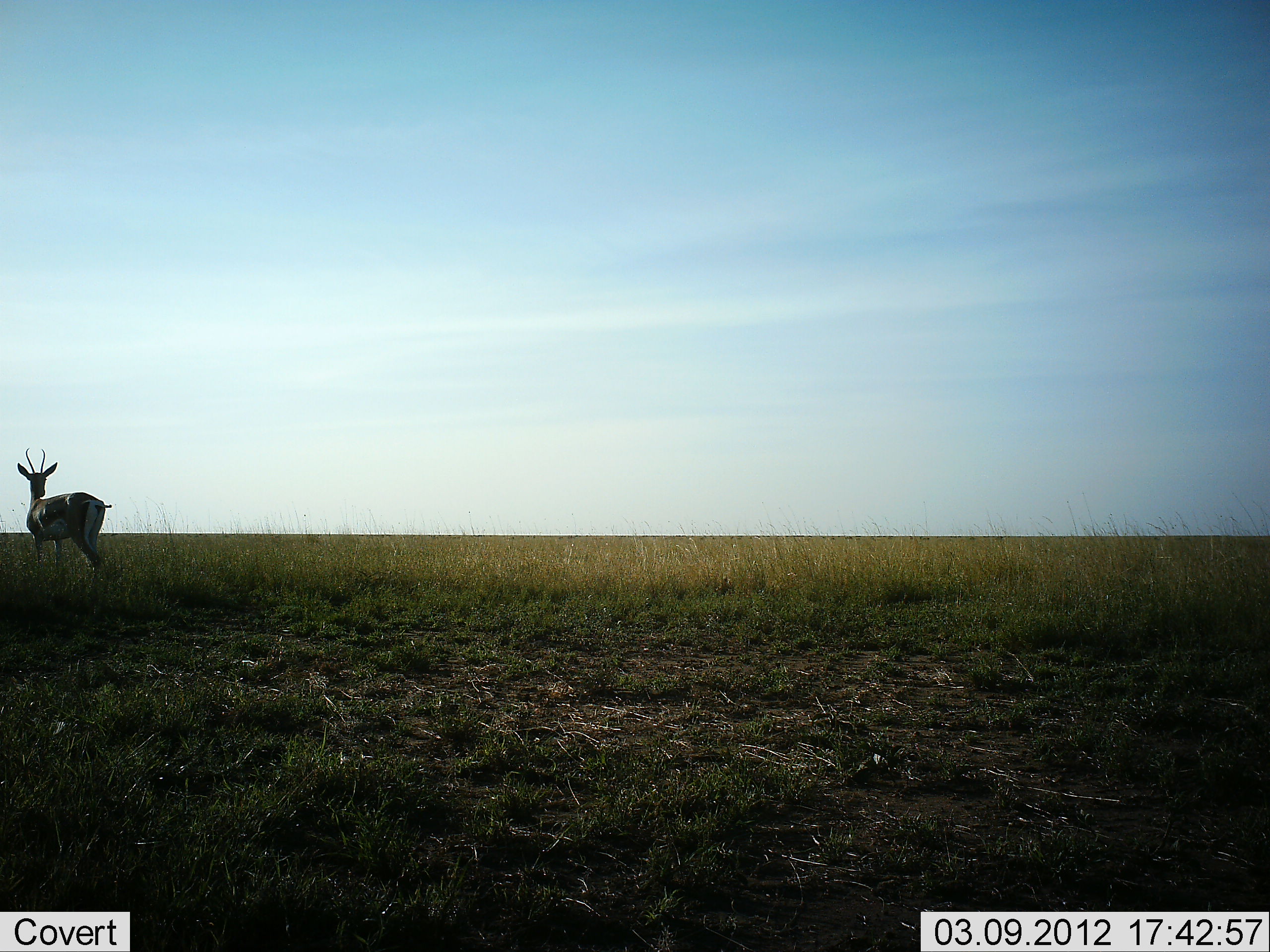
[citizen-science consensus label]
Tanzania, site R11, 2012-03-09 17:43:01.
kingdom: Animalia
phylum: Chordata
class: Mammalia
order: Artiodactyla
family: Bovidae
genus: Nanger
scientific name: Nanger granti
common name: grant's gazelle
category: gazellegrants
Gazellegrants (grant's gazelle) (Nanger granti), count 1. Behavior (volunteer vote fractions): standing 90%, resting 0%, moving 5%, interacting 0%. Young present (vote fraction): 0%. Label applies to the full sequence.